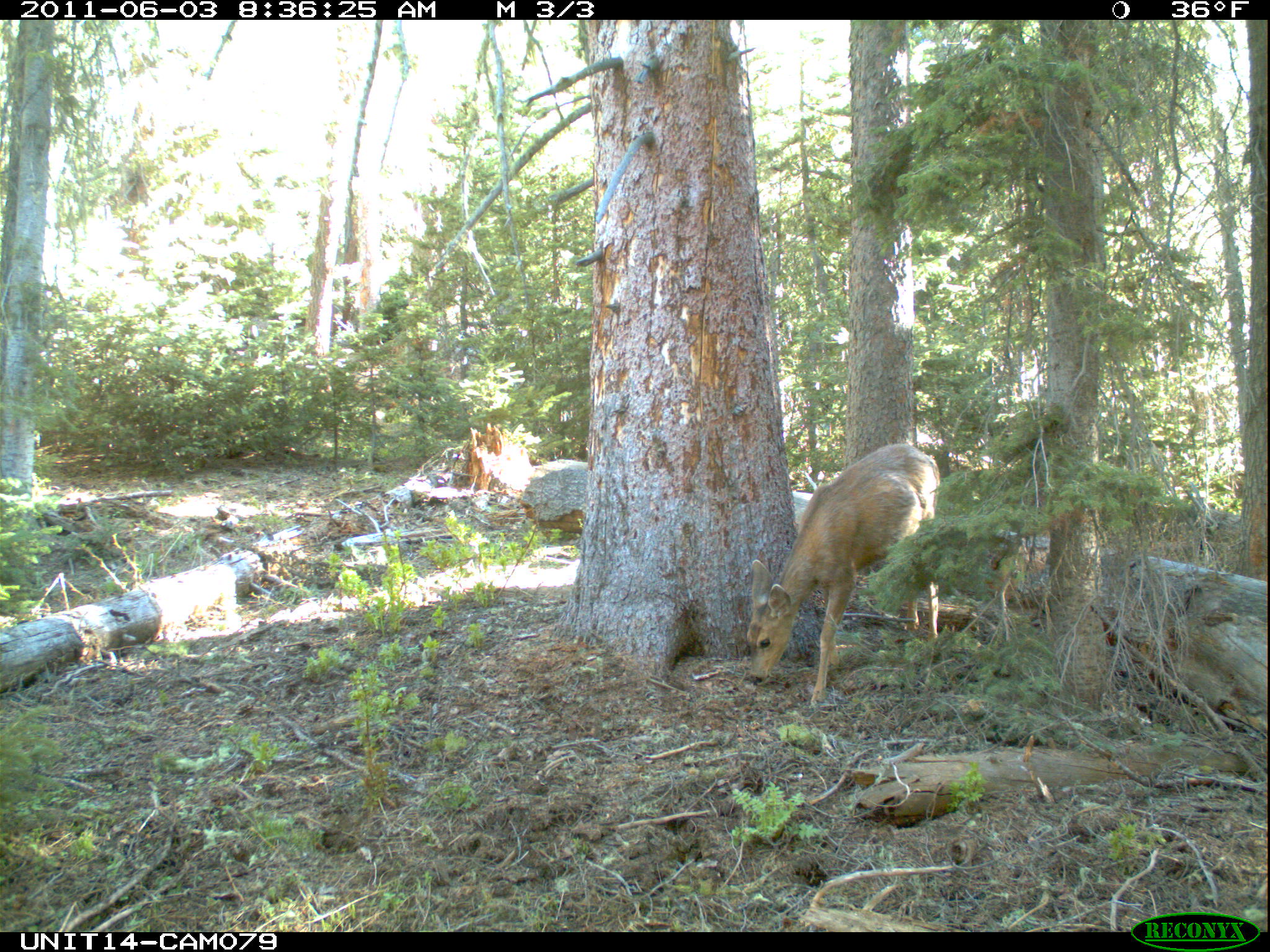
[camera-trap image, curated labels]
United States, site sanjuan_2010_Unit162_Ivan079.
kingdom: Animalia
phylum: Chordata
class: Mammalia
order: Artiodactyla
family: Cervidae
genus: Odocoileus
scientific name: Odocoileus hemionus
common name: mule deer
Odocoileus hemionus (mule deer).